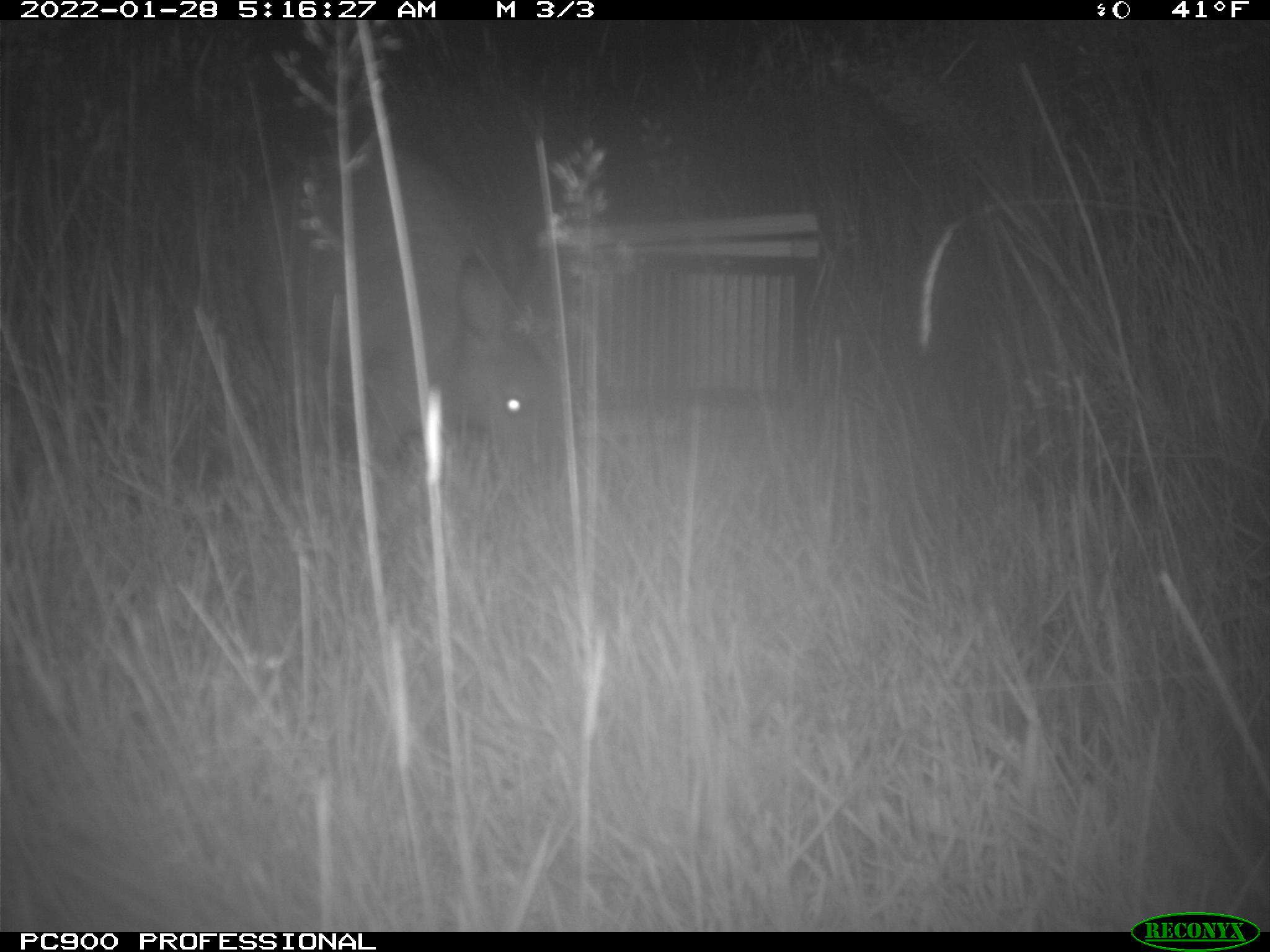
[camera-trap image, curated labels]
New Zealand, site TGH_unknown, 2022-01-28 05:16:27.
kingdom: Animalia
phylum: Chordata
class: Mammalia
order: Diprotodontia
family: Macropodidae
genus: Notamacropus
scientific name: Notamacropus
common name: wallaby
Wallaby (Notamacropus).